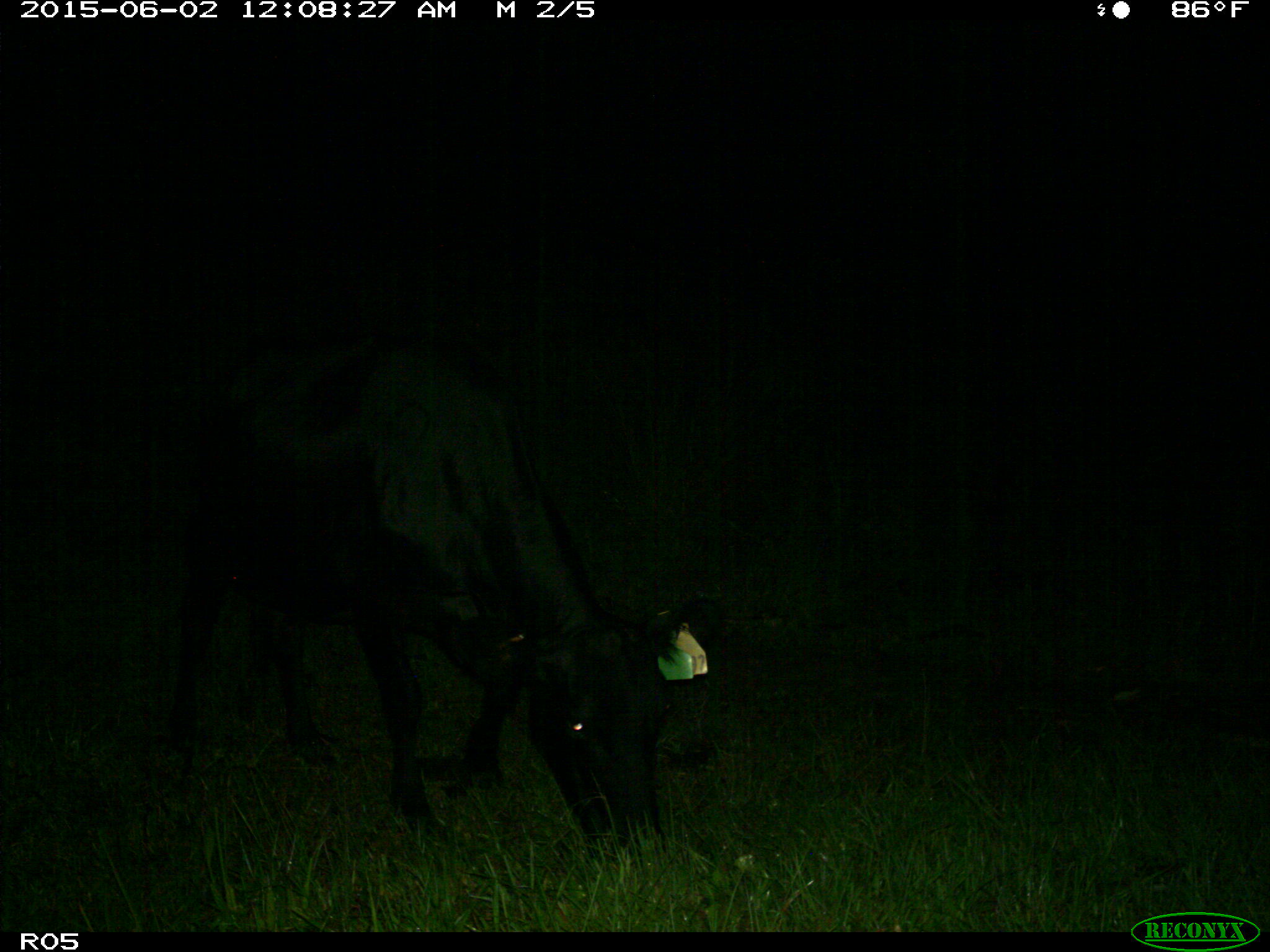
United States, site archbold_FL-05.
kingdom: Animalia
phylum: Chordata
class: Mammalia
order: Artiodactyla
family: Bovidae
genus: Bos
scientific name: Bos taurus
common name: domestic cow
Bos taurus (domestic cow).